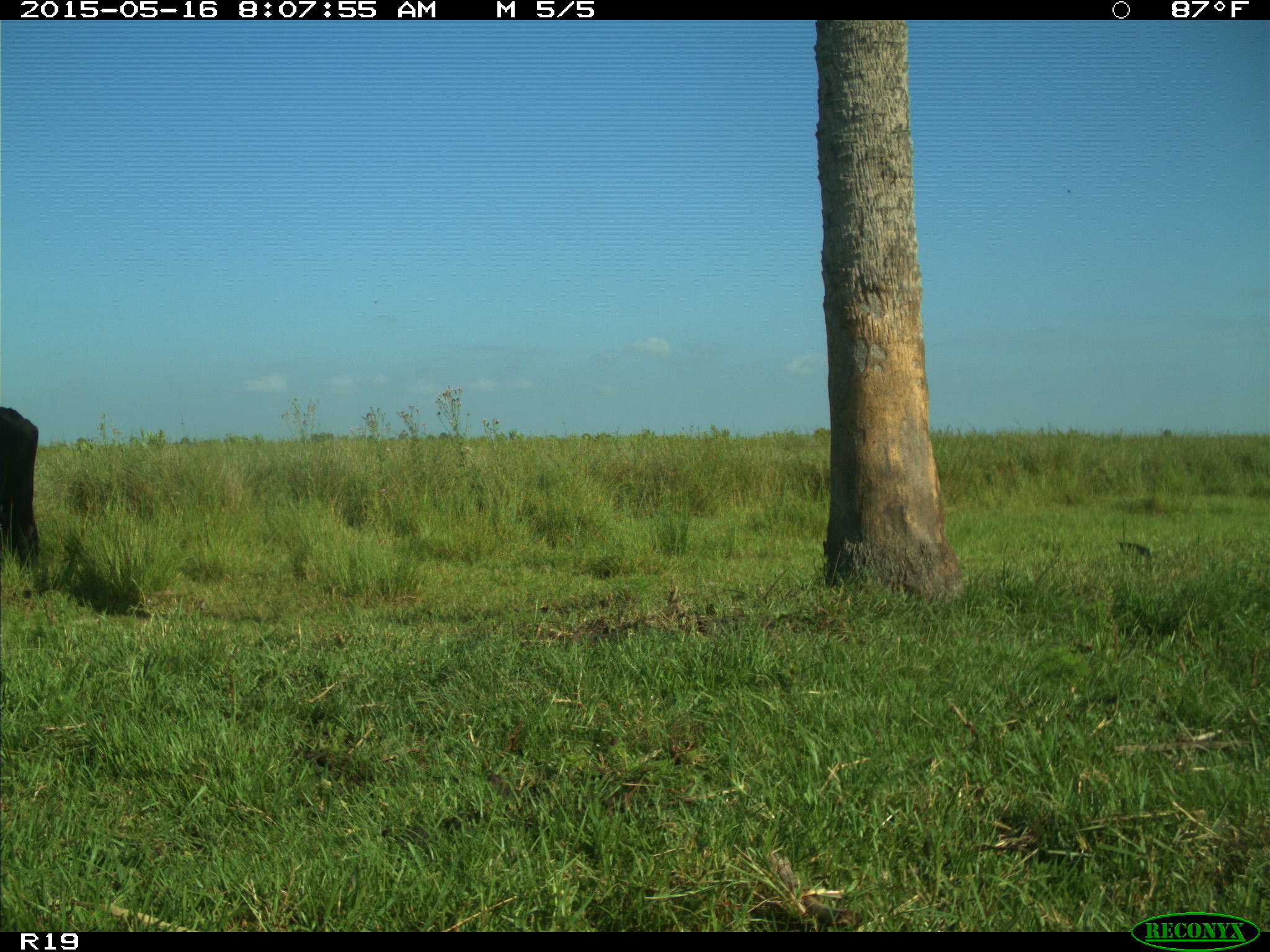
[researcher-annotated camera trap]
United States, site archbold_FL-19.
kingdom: Animalia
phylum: Chordata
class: Mammalia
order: Artiodactyla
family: Bovidae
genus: Bos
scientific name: Bos taurus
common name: domestic cow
Bos taurus (domestic cow).